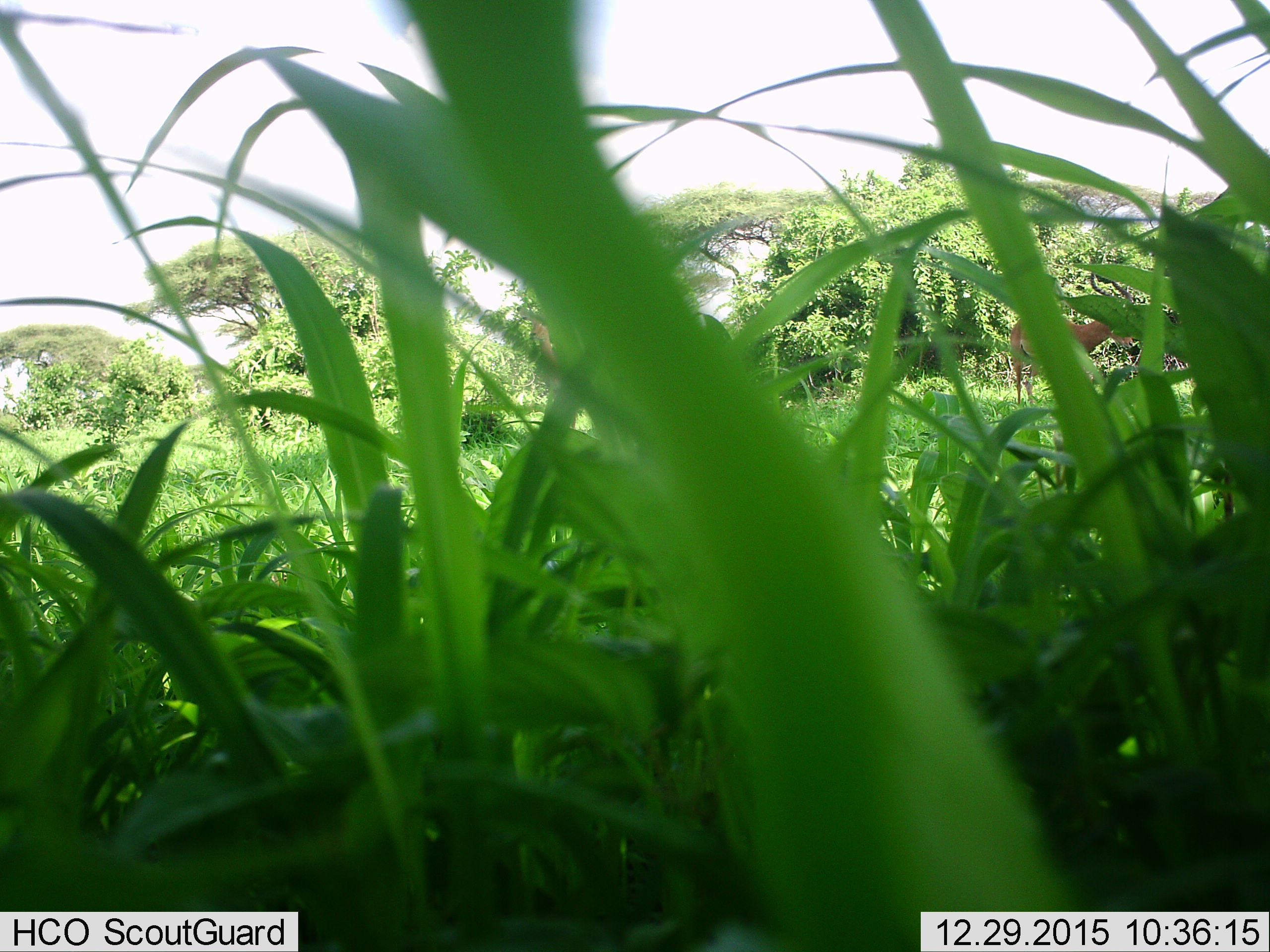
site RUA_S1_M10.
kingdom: Animalia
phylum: Chordata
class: Mammalia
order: Artiodactyla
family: Bovidae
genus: Aepyceros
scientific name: Aepyceros melampus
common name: impala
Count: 1.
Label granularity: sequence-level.